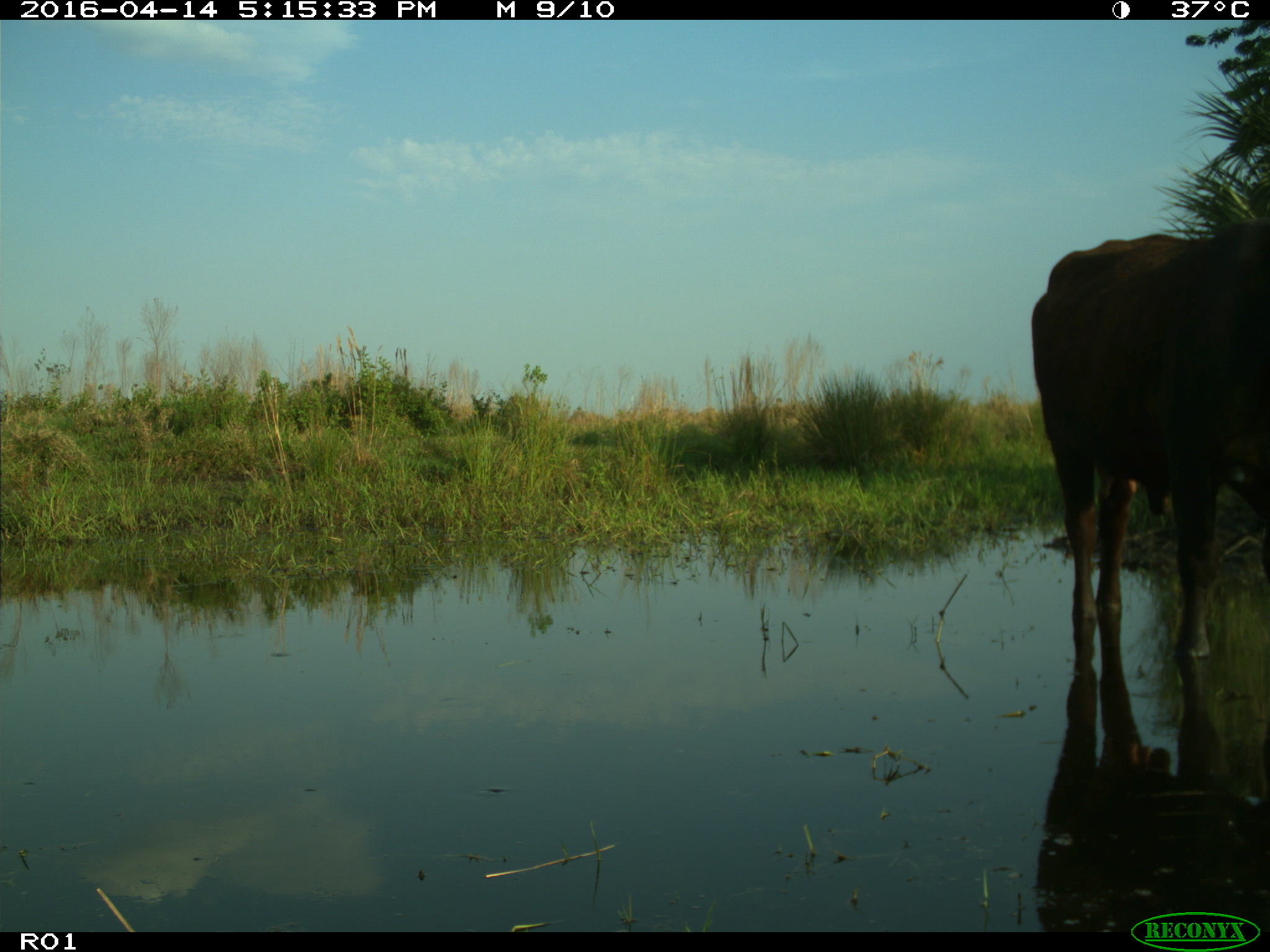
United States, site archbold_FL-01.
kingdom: Animalia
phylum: Chordata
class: Mammalia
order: Artiodactyla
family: Bovidae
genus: Bos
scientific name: Bos taurus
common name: domestic cow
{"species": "Bos taurus (domestic cow)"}